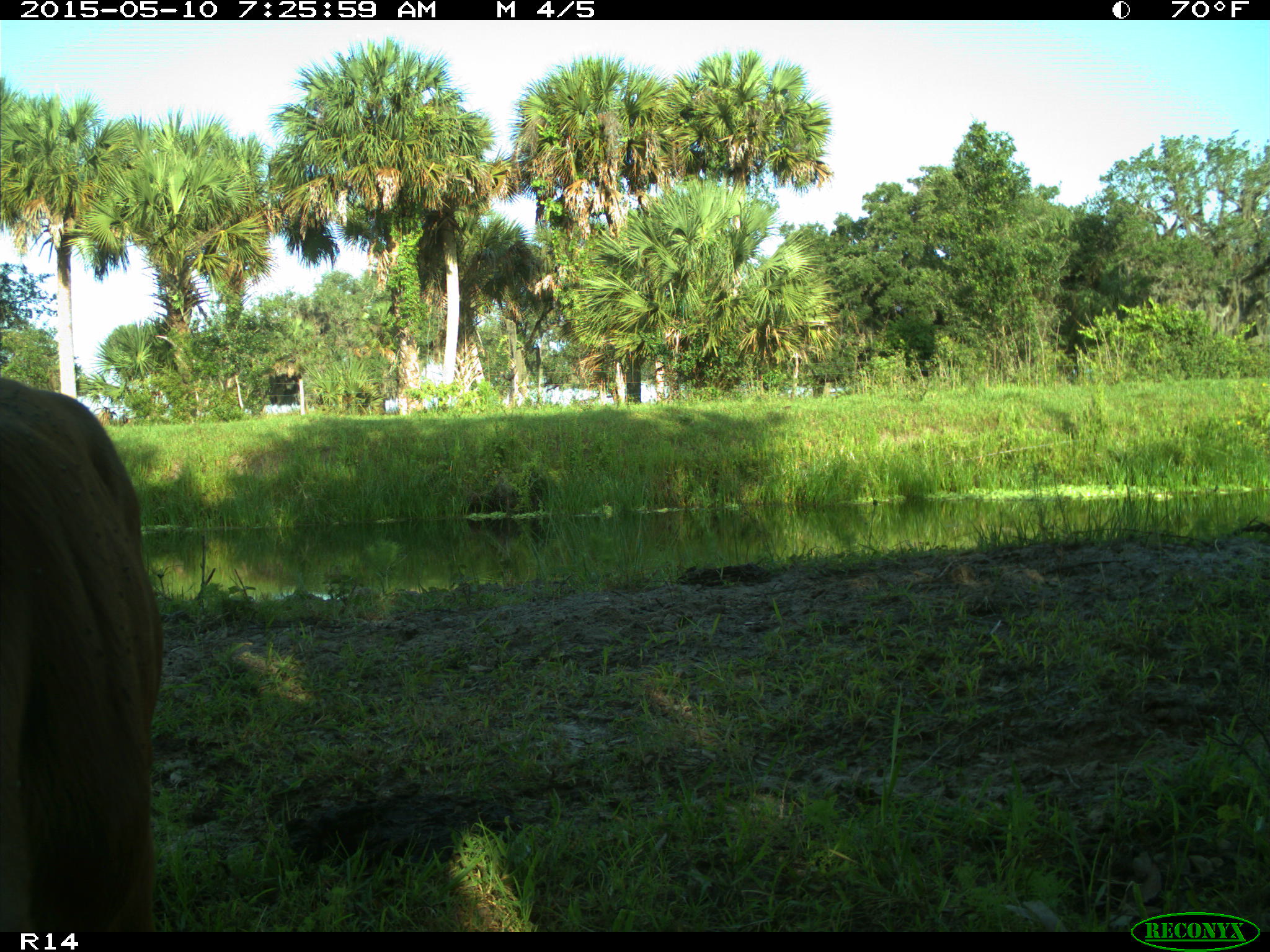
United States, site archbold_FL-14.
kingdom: Animalia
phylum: Chordata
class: Mammalia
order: Artiodactyla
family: Bovidae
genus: Bos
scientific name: Bos taurus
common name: domestic cow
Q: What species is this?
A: Bos taurus (domestic cow).